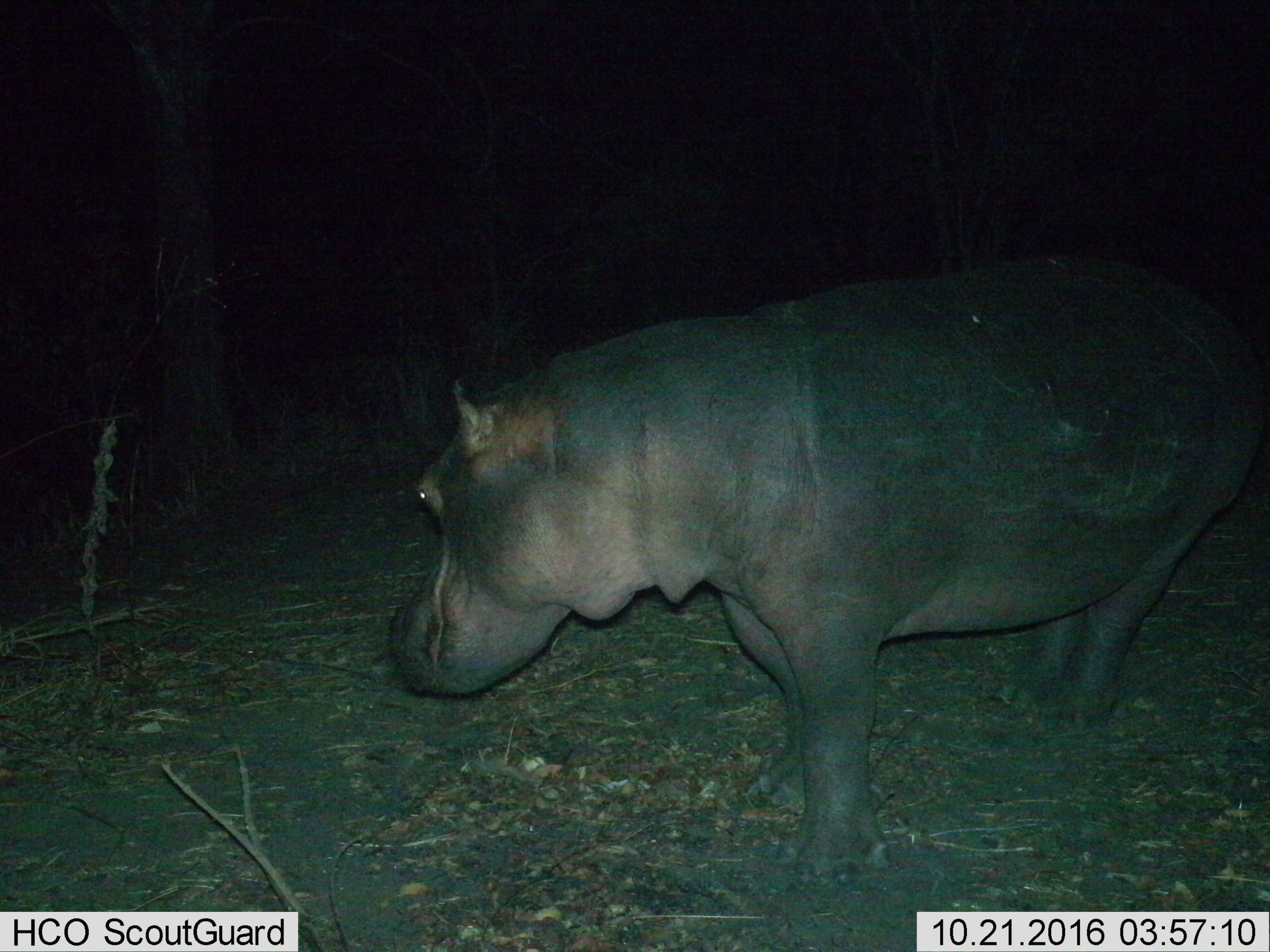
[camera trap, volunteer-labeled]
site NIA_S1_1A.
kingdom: Animalia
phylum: Chordata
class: Mammalia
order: Artiodactyla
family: Hippopotamidae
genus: Hippopotamus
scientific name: Hippopotamus amphibius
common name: hippopotamus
Hippopotamus (Hippopotamus amphibius), count 1. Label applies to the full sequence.